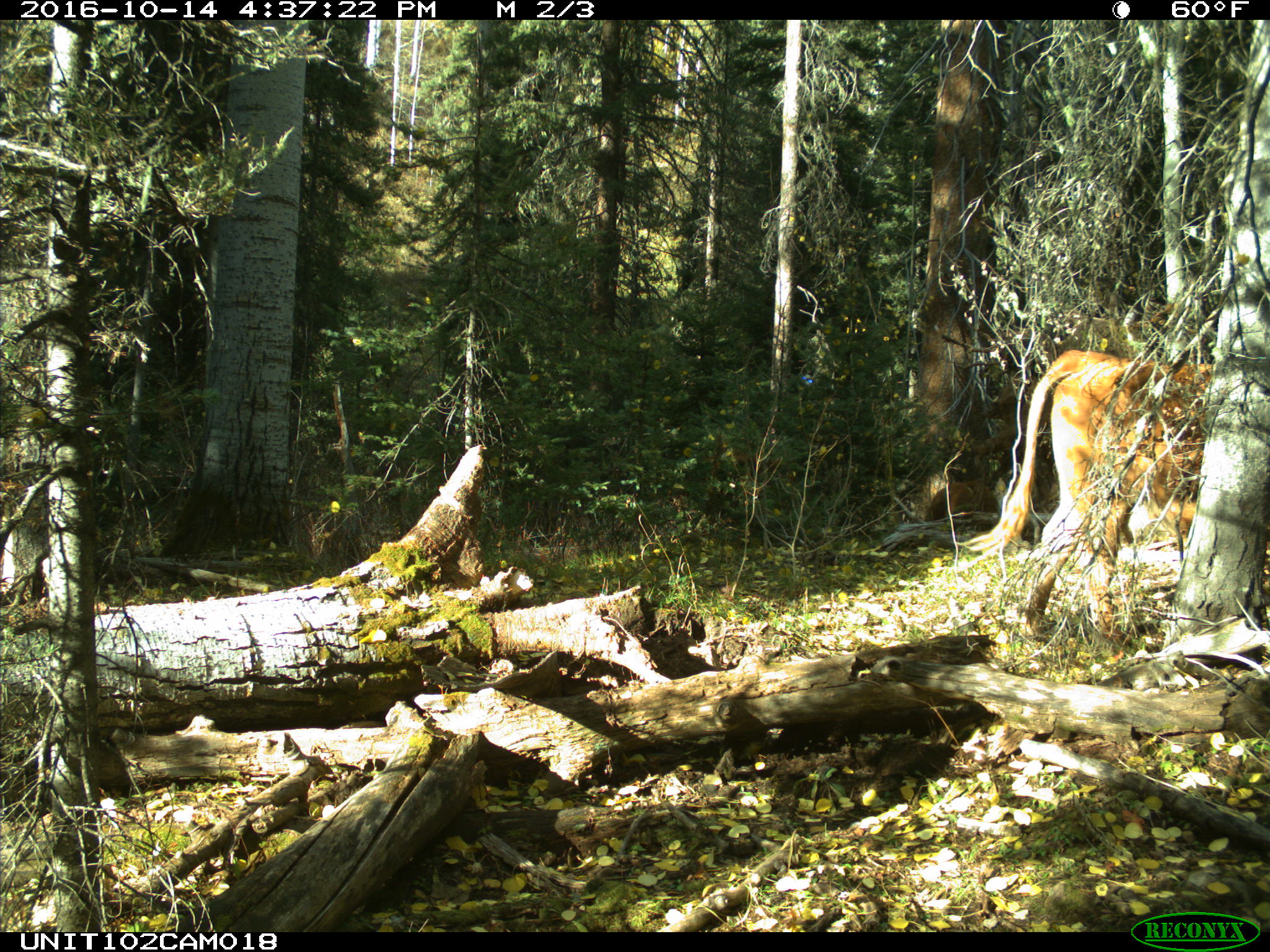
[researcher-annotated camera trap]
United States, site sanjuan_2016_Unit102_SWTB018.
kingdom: Animalia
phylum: Chordata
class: Mammalia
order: Artiodactyla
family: Bovidae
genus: Bos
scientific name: Bos taurus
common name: domestic cow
Bos taurus (domestic cow).